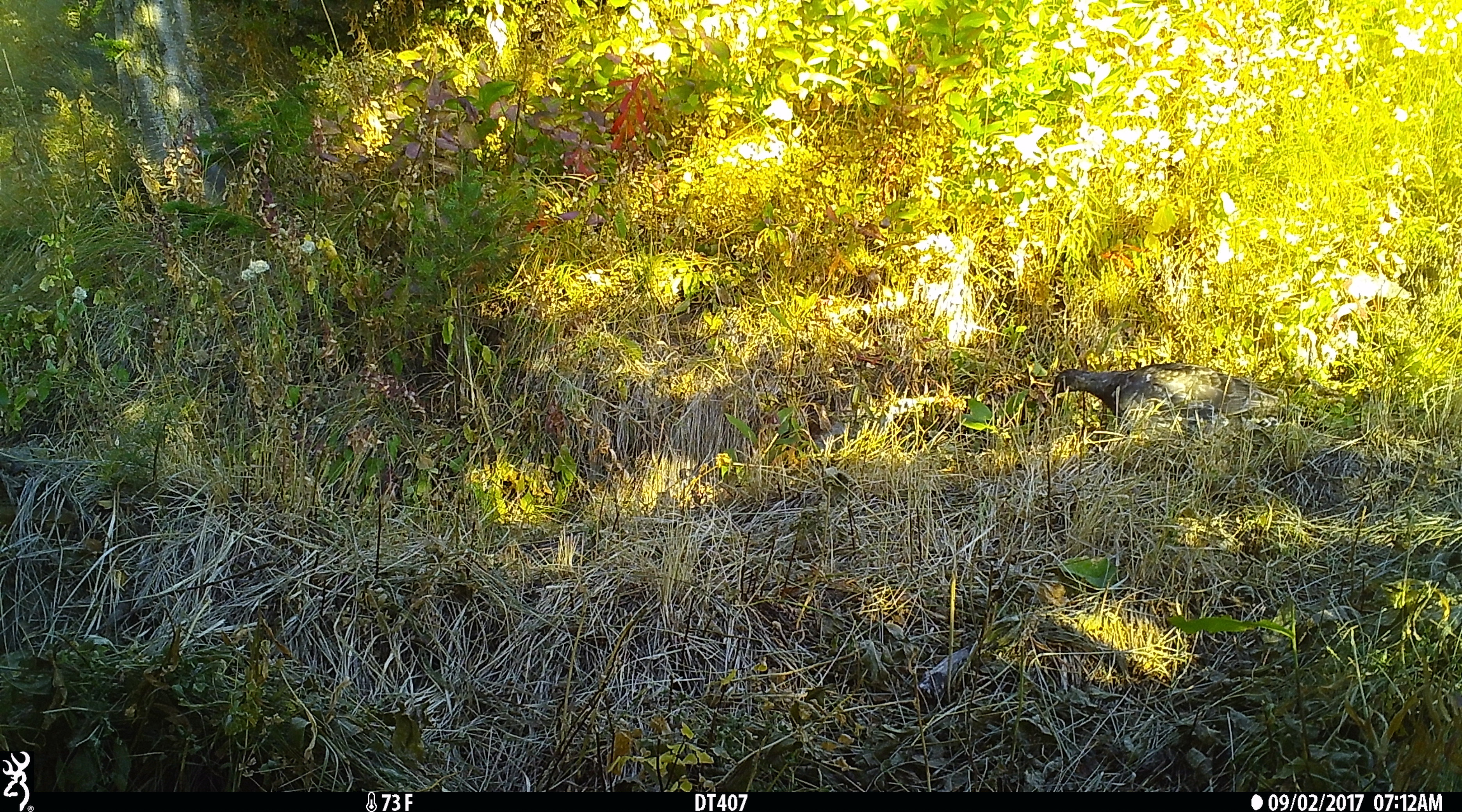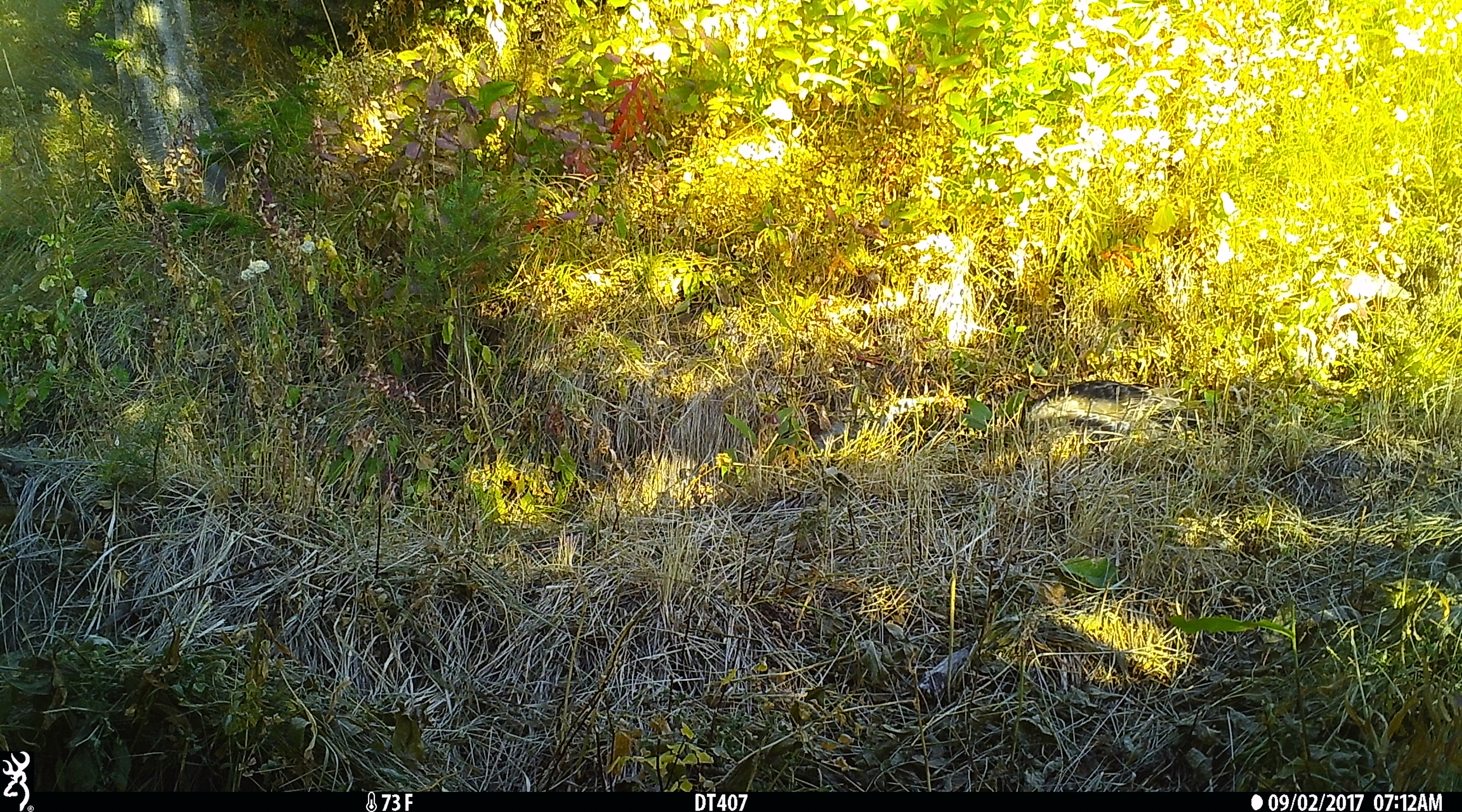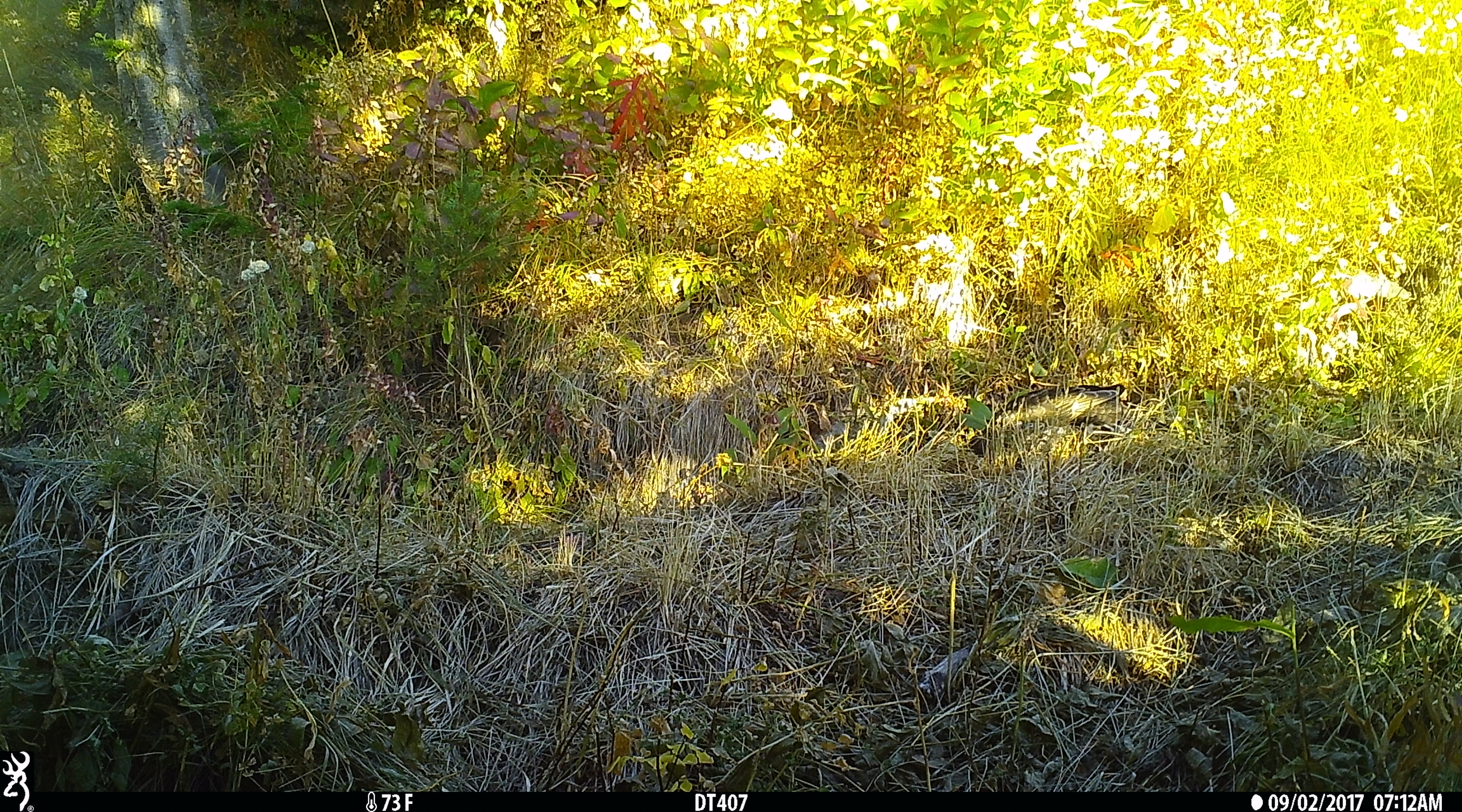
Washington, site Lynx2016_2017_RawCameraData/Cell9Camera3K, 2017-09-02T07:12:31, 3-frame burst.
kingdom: Animalia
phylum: Chordata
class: Aves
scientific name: Aves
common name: birds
Aves (birds). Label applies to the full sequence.